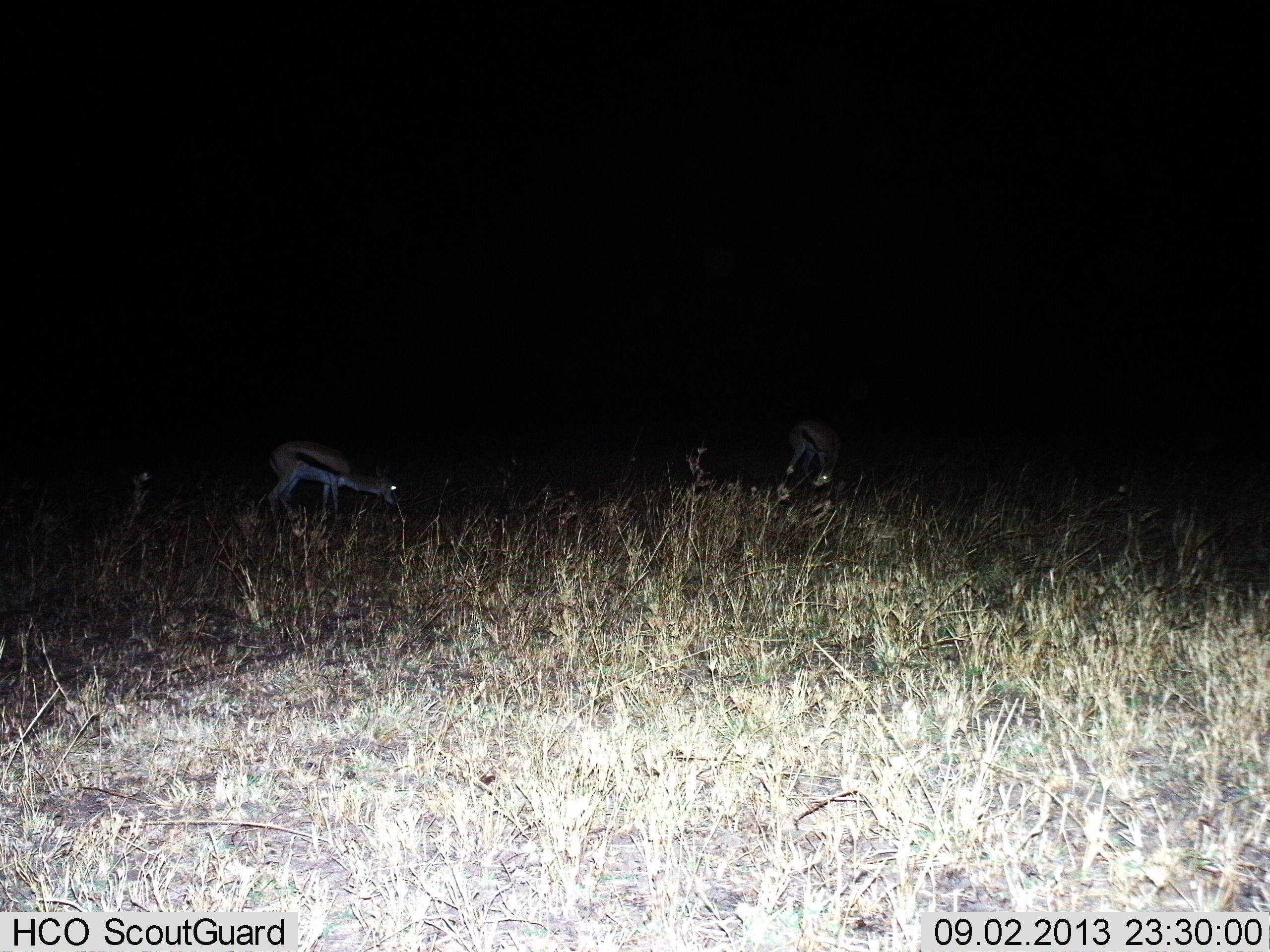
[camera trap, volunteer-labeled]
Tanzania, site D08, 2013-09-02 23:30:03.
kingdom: Animalia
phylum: Chordata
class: Mammalia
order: Artiodactyla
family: Bovidae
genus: Eudorcas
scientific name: Eudorcas thomsonii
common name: thomson's gazelle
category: gazellethomsons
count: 2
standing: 15%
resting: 0%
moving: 20%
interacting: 0%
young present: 0%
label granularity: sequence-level